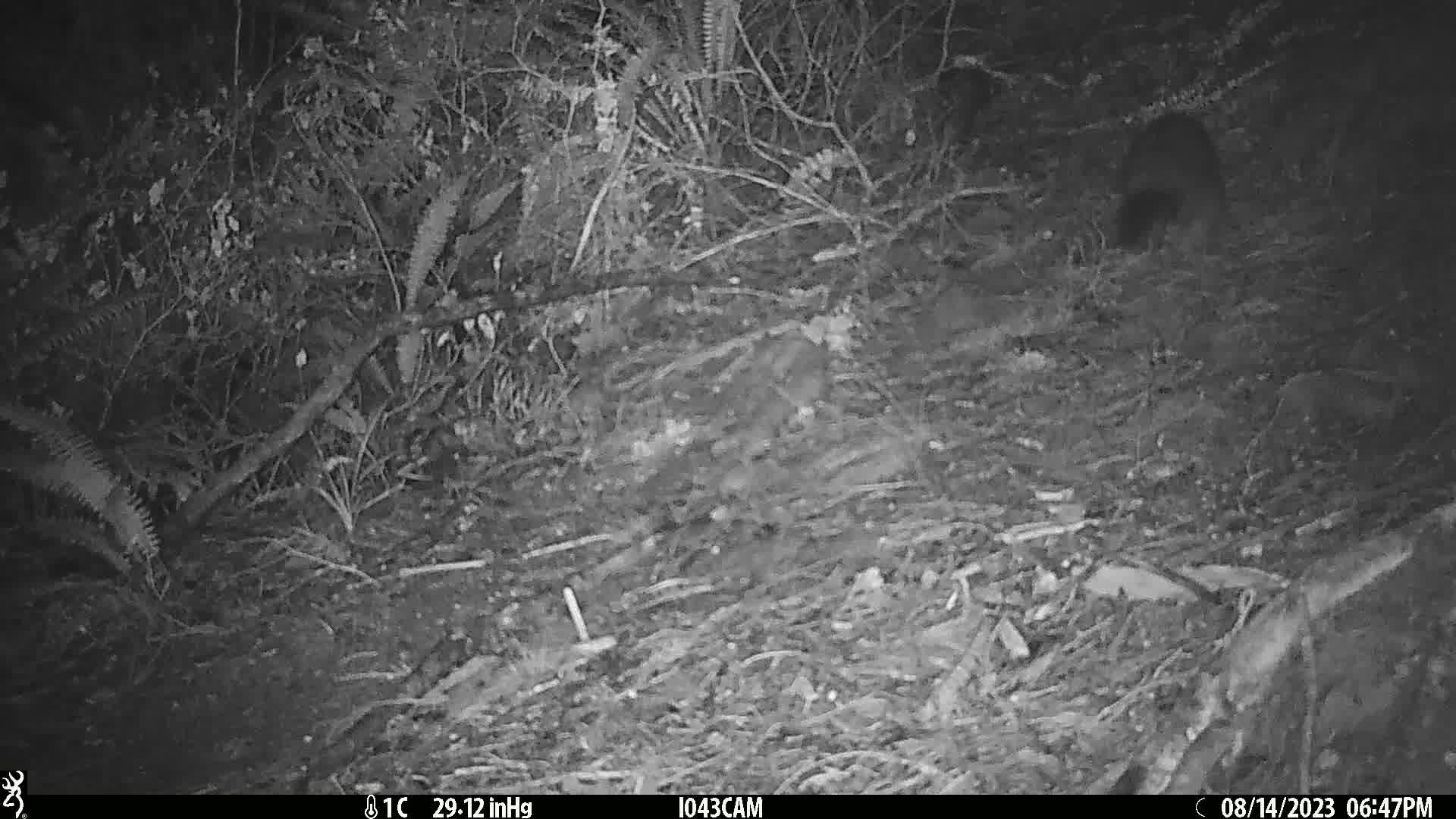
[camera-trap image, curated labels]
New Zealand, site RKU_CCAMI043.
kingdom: Animalia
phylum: Chordata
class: Mammalia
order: Diprotodontia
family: Phalangeridae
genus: Trichosurus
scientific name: Trichosurus vulpecula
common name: common brushtail possum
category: possum